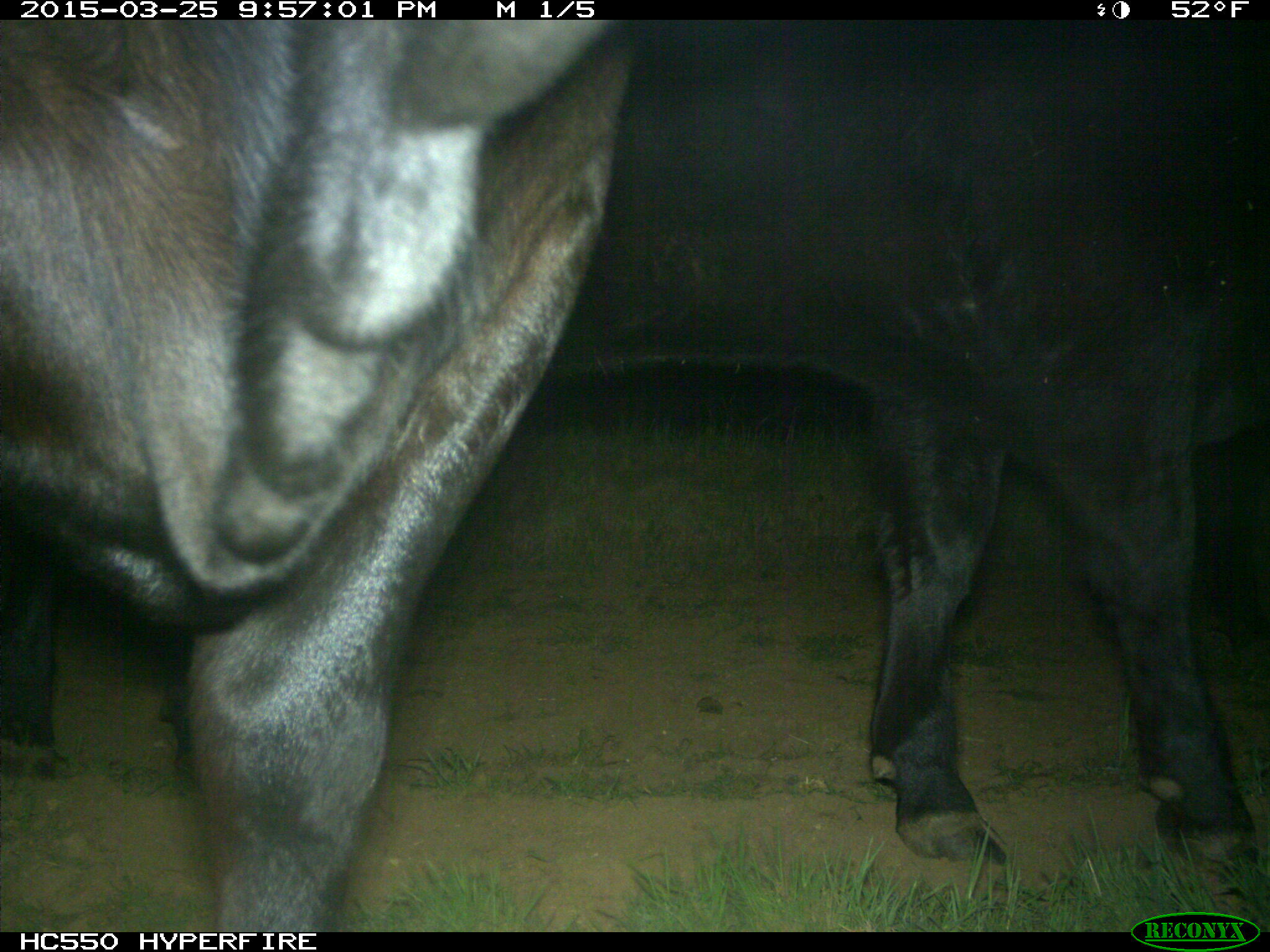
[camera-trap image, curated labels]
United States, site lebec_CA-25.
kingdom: Animalia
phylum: Chordata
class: Mammalia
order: Artiodactyla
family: Bovidae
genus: Bos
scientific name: Bos taurus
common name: domestic cow